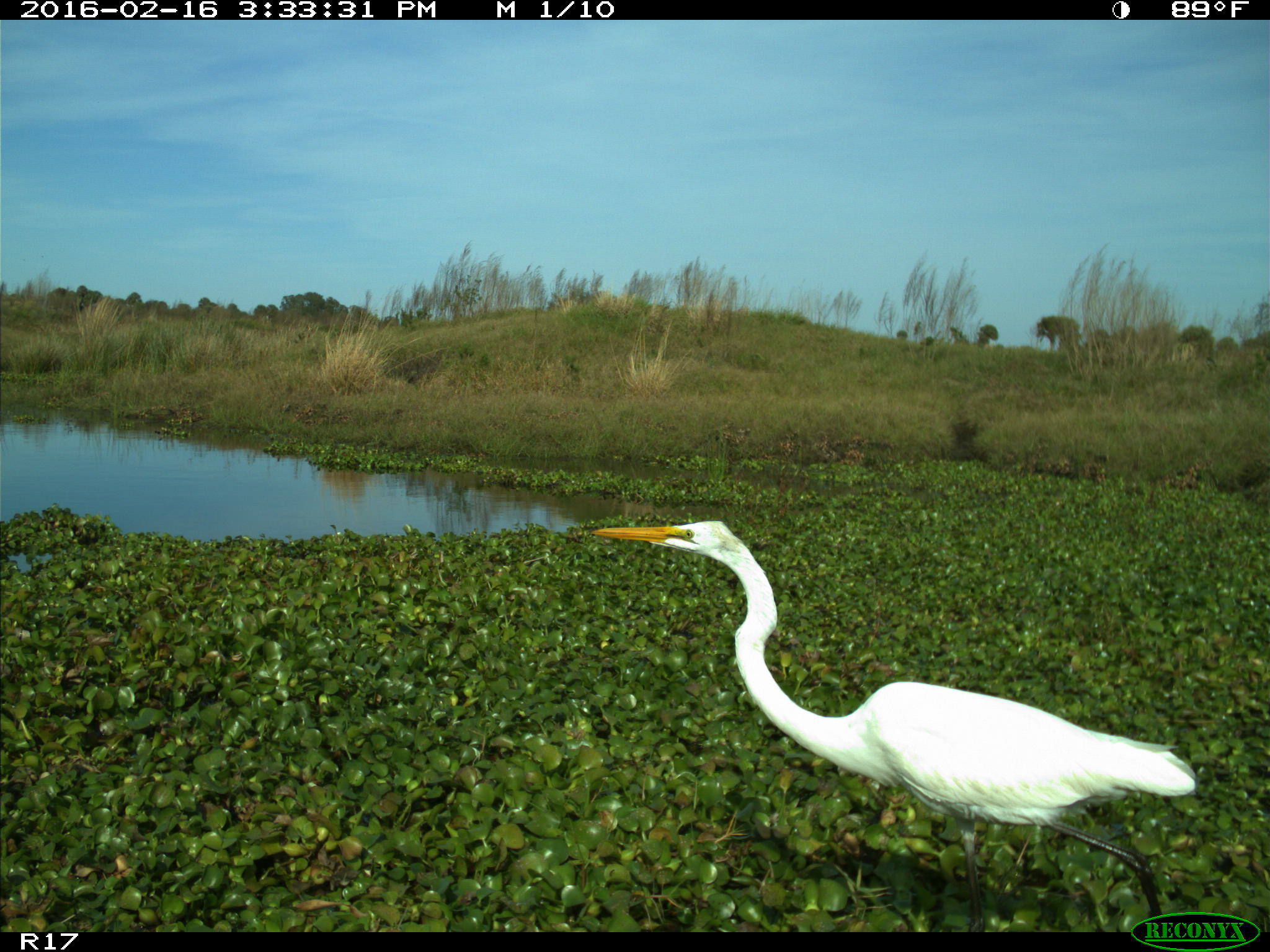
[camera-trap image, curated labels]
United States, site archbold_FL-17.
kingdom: Animalia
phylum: Chordata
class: Aves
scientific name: Aves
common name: birds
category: unidentified bird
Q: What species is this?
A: Unidentified bird (birds) (Aves).